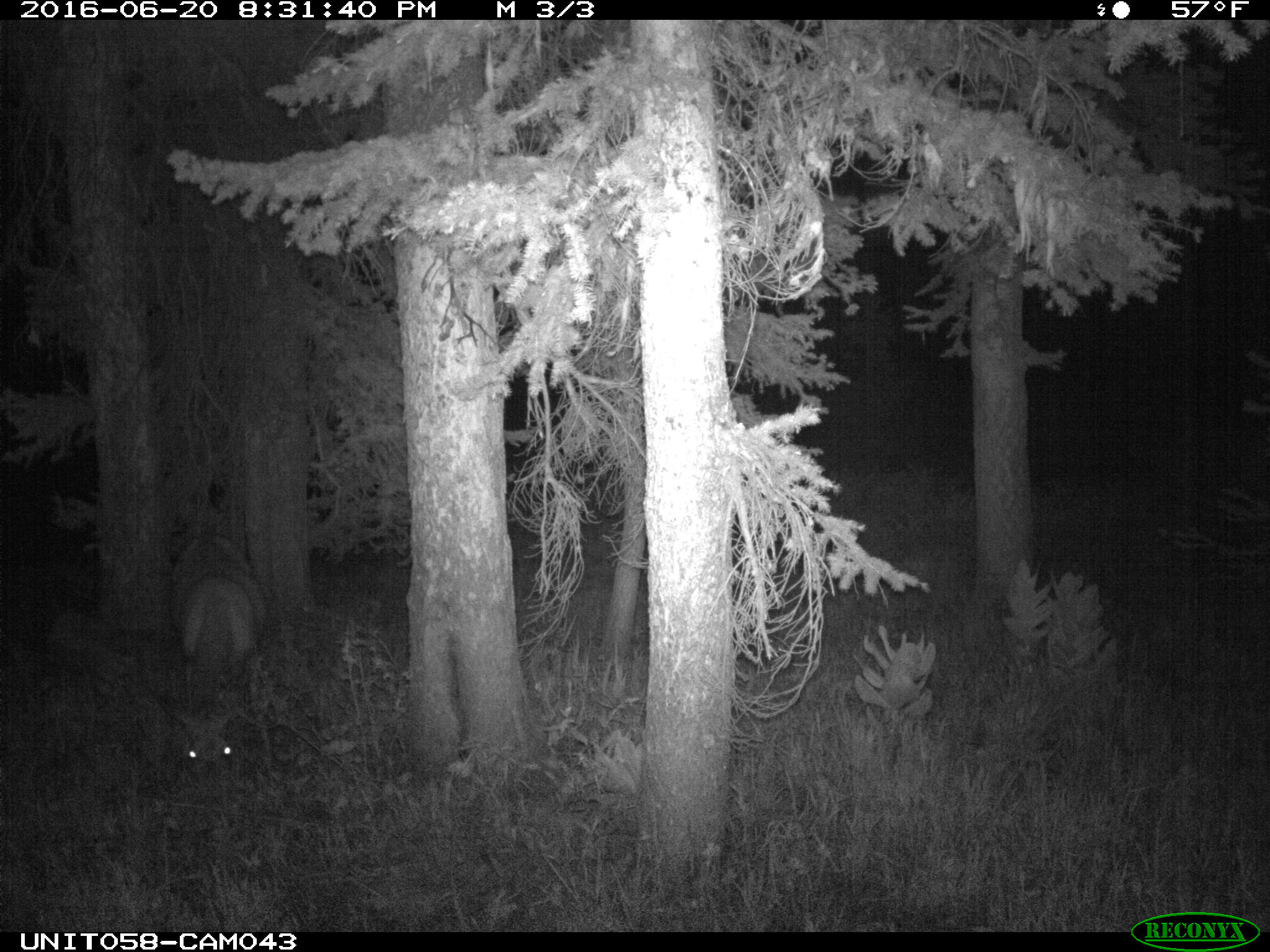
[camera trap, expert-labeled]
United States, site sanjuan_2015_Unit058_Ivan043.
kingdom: Animalia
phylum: Chordata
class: Mammalia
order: Artiodactyla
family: Cervidae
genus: Odocoileus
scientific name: Odocoileus hemionus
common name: mule deer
Odocoileus hemionus (mule deer).